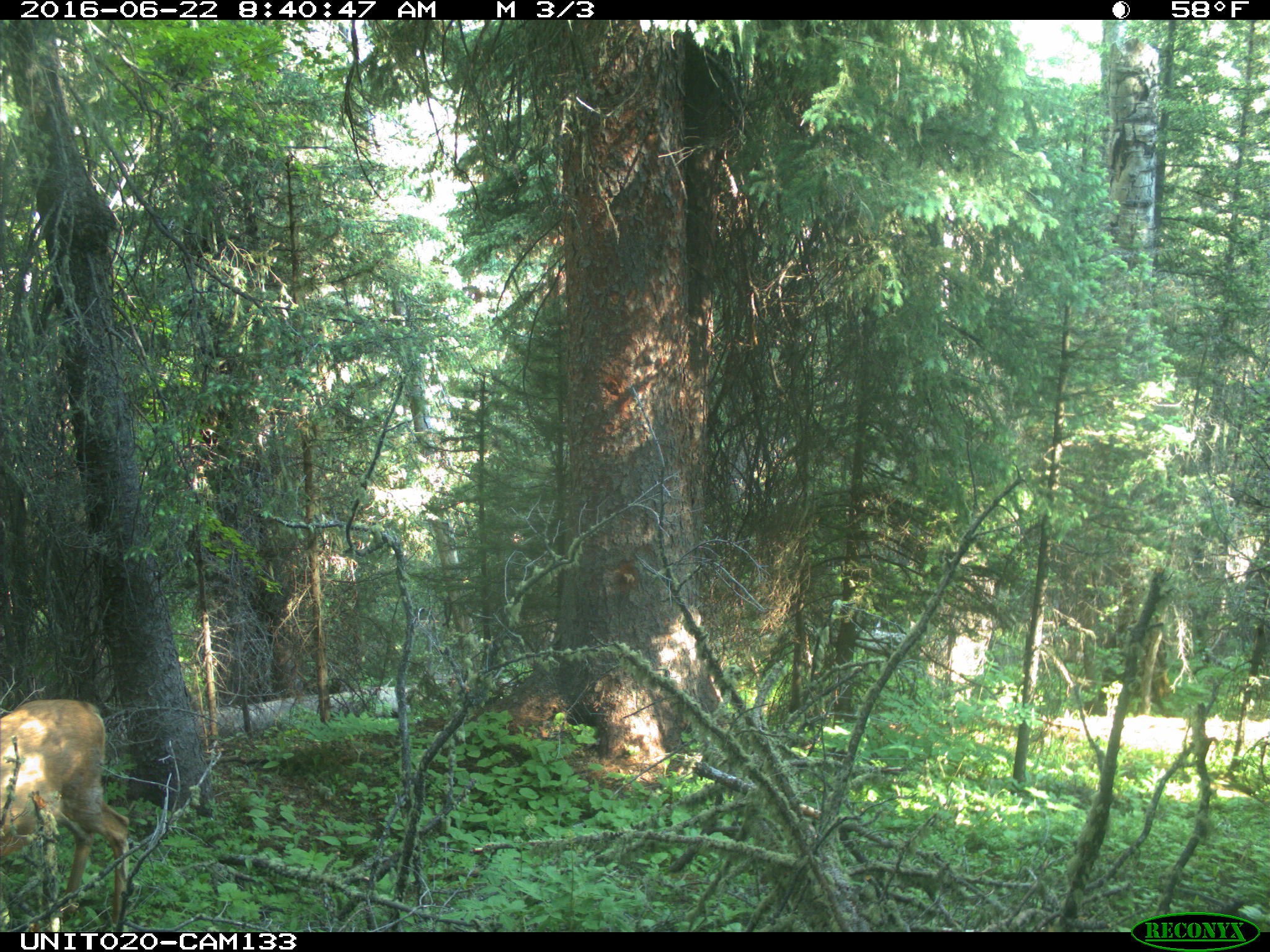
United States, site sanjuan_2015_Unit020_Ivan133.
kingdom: Animalia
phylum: Chordata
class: Mammalia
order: Artiodactyla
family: Cervidae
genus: Odocoileus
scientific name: Odocoileus hemionus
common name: mule deer